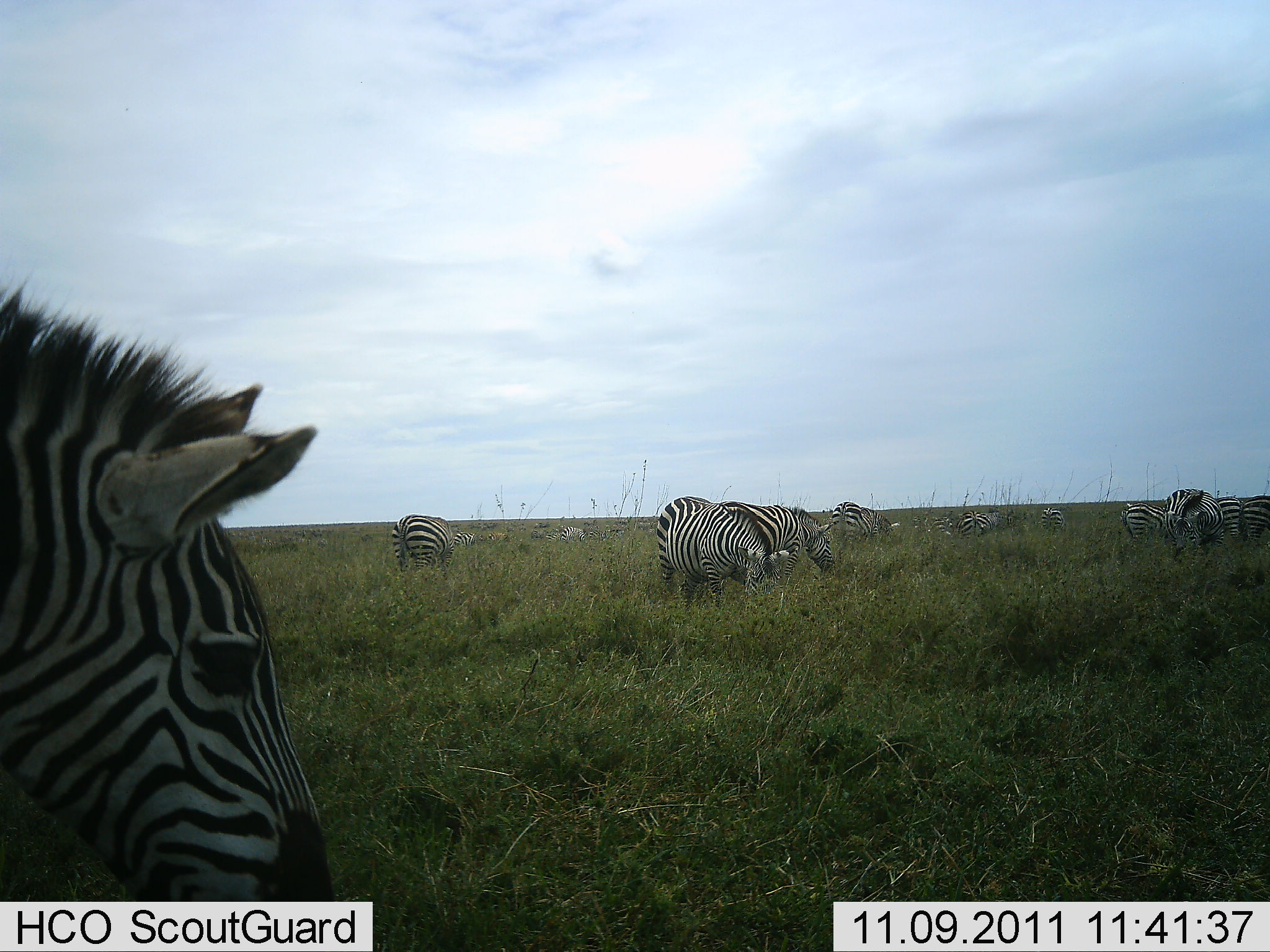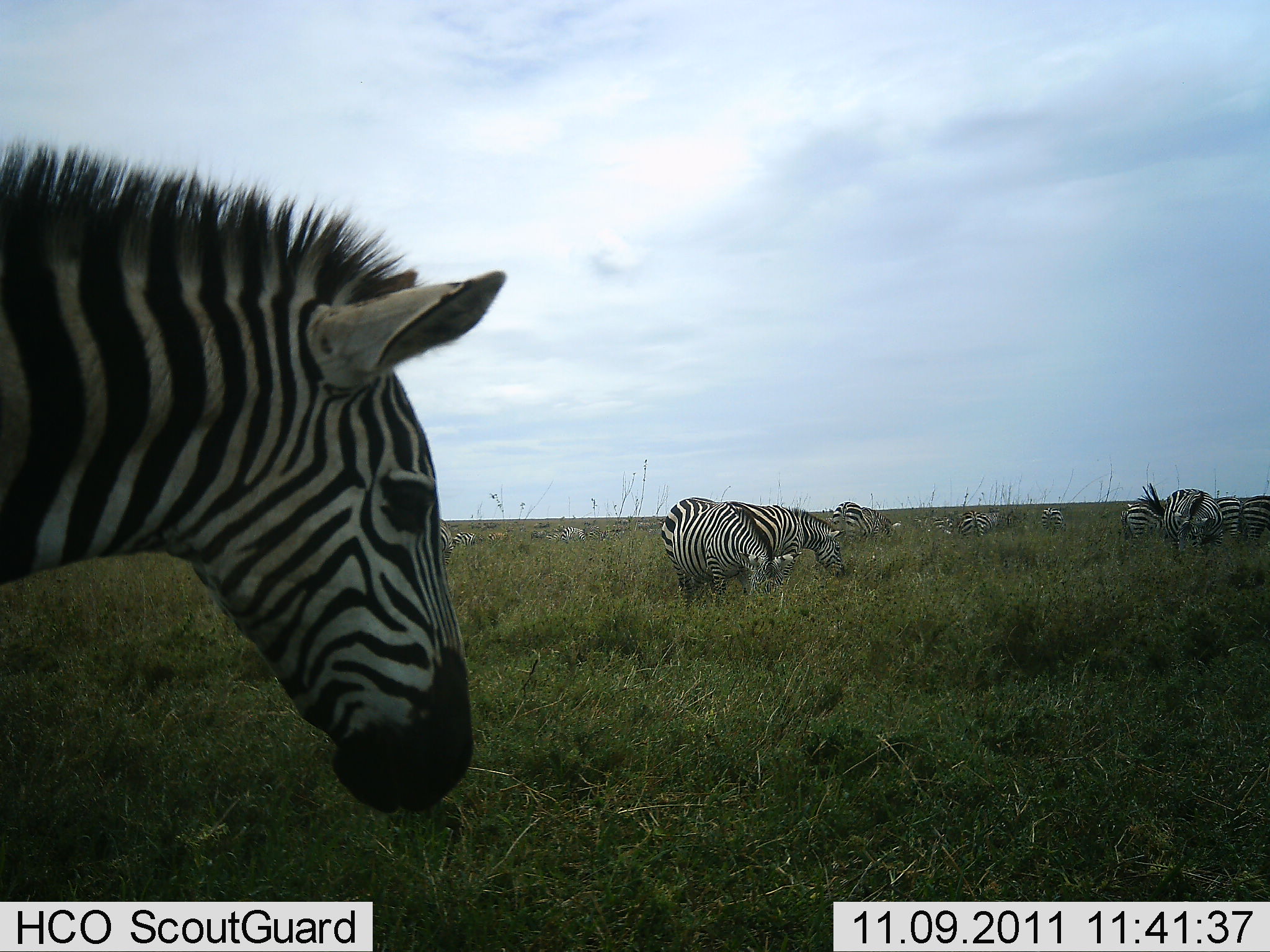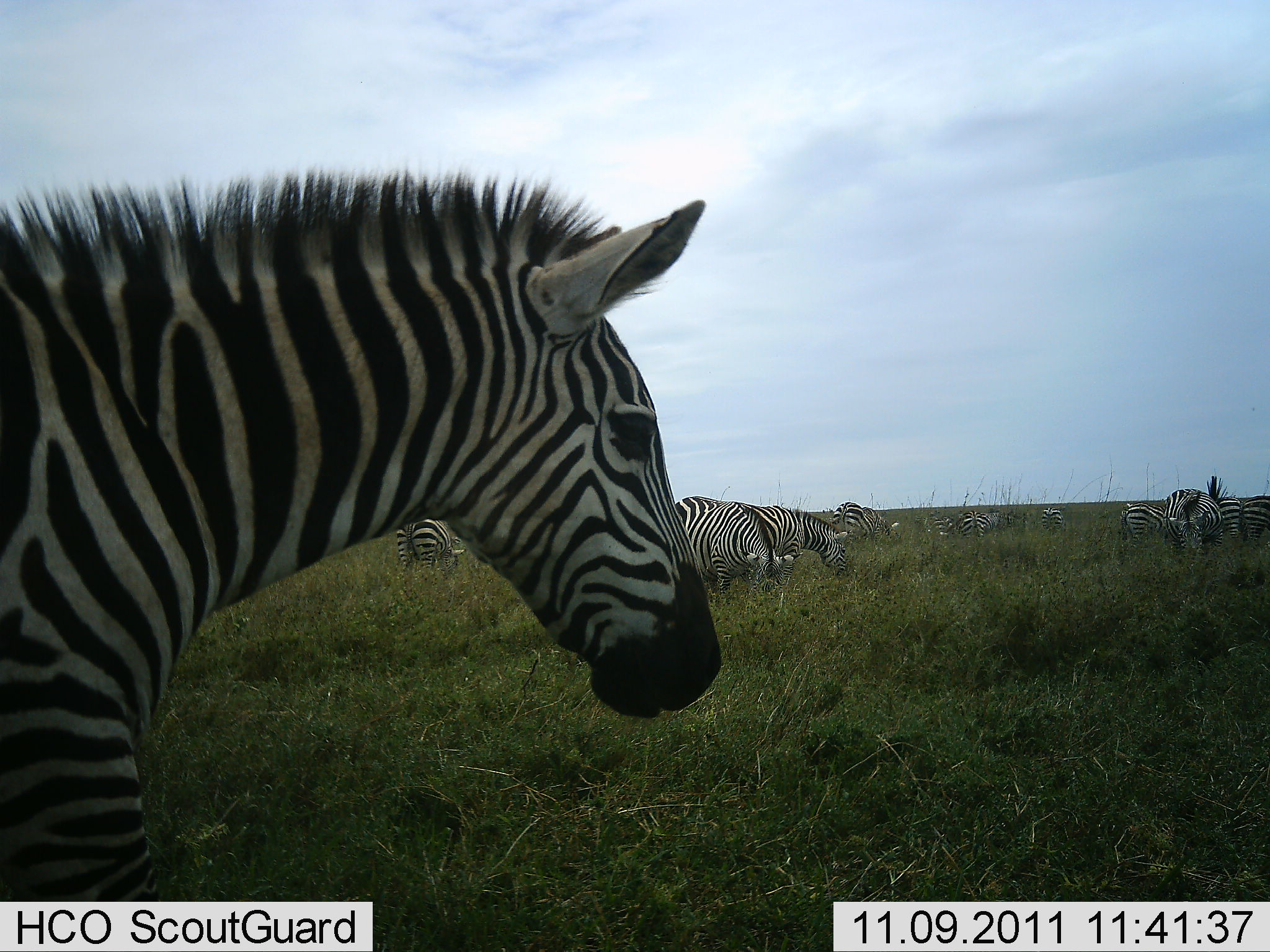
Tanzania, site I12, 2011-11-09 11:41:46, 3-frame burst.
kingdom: Animalia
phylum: Chordata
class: Mammalia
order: Perissodactyla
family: Equidae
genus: Equus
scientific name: Equus quagga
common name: plains zebra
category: zebra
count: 11-50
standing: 56%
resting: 6%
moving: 44%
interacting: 6%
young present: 0%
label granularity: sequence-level